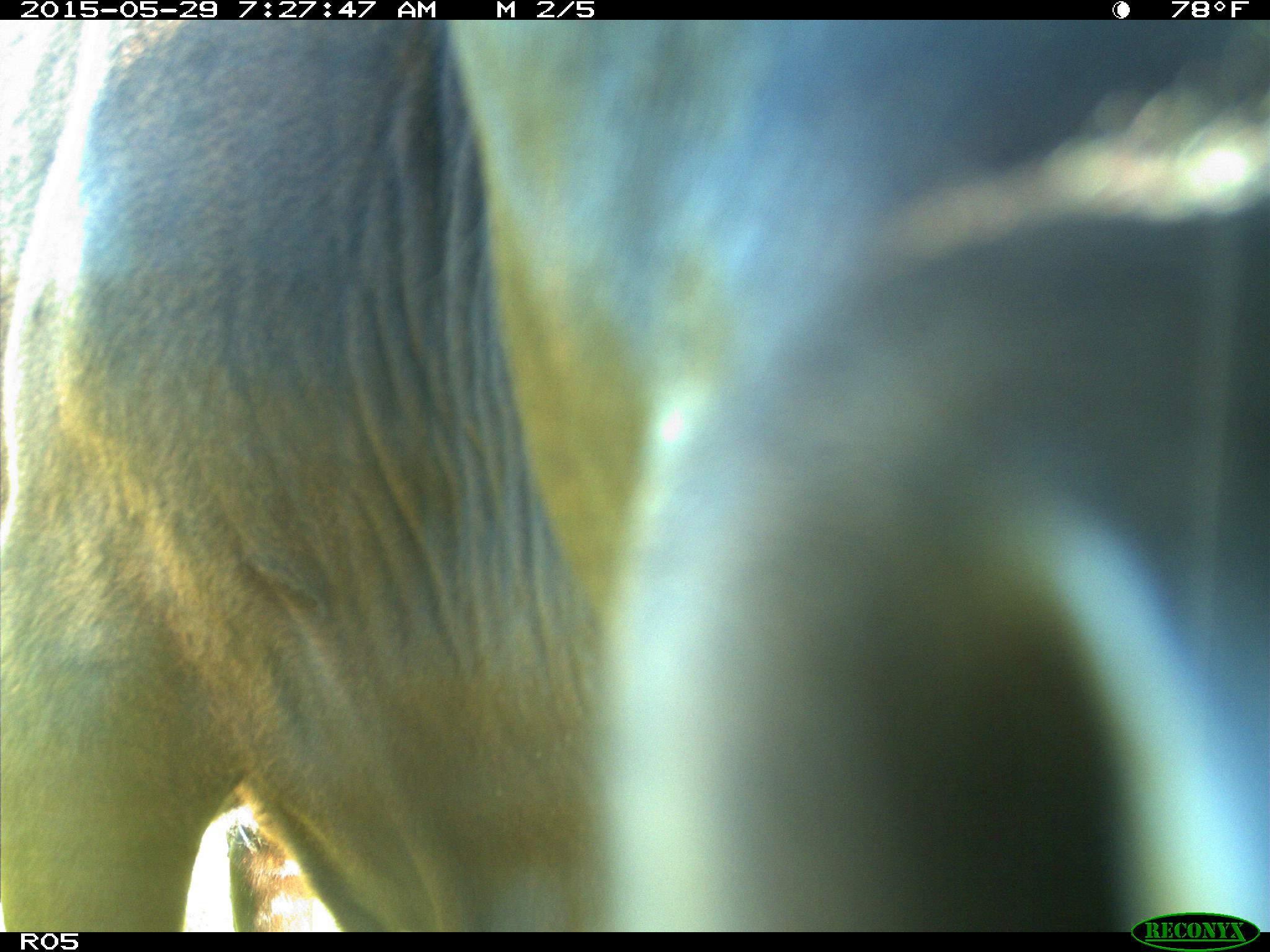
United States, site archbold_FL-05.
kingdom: Animalia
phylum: Chordata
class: Mammalia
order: Artiodactyla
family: Bovidae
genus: Bos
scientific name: Bos taurus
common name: domestic cow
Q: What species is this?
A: Bos taurus (domestic cow).